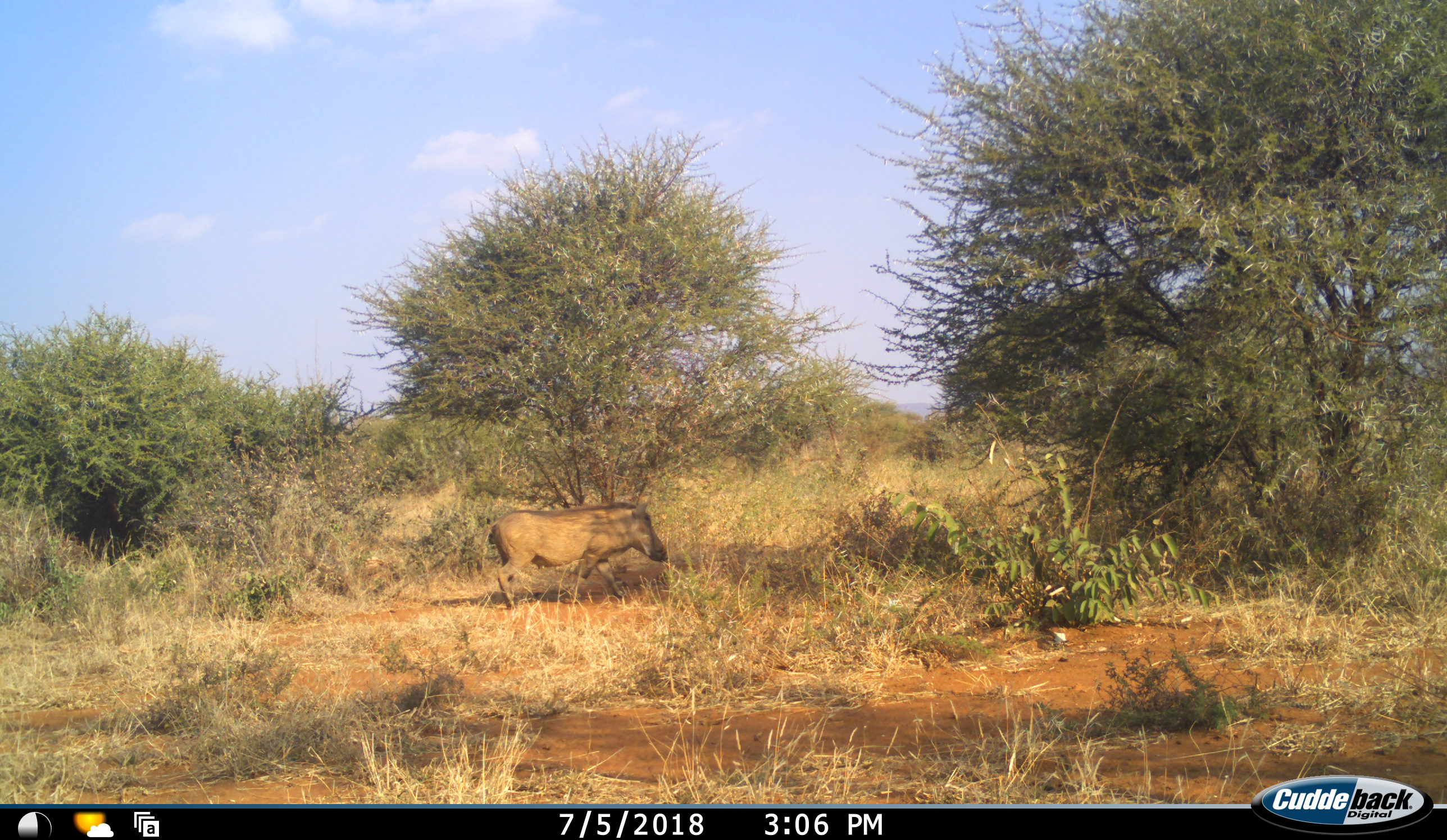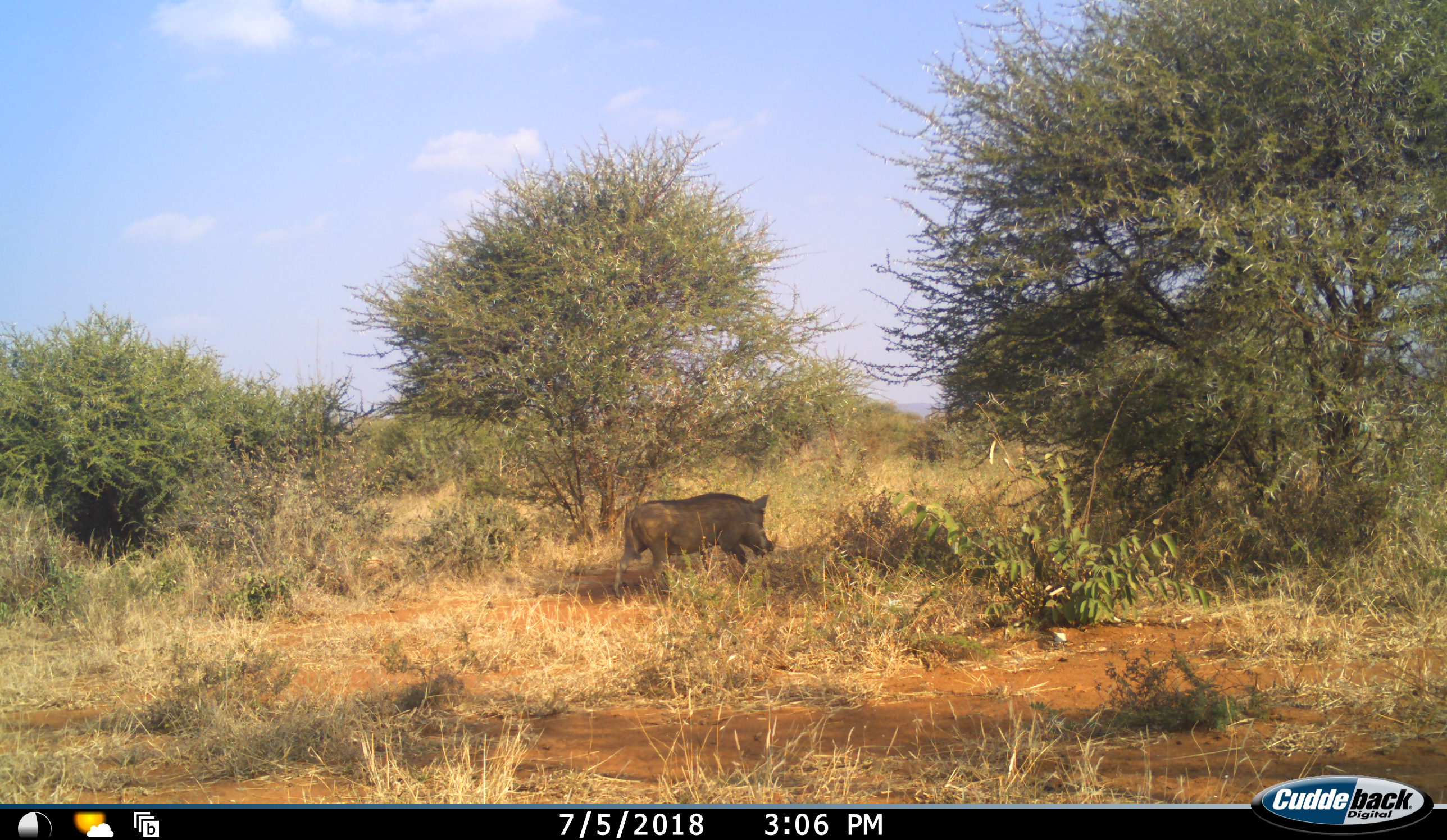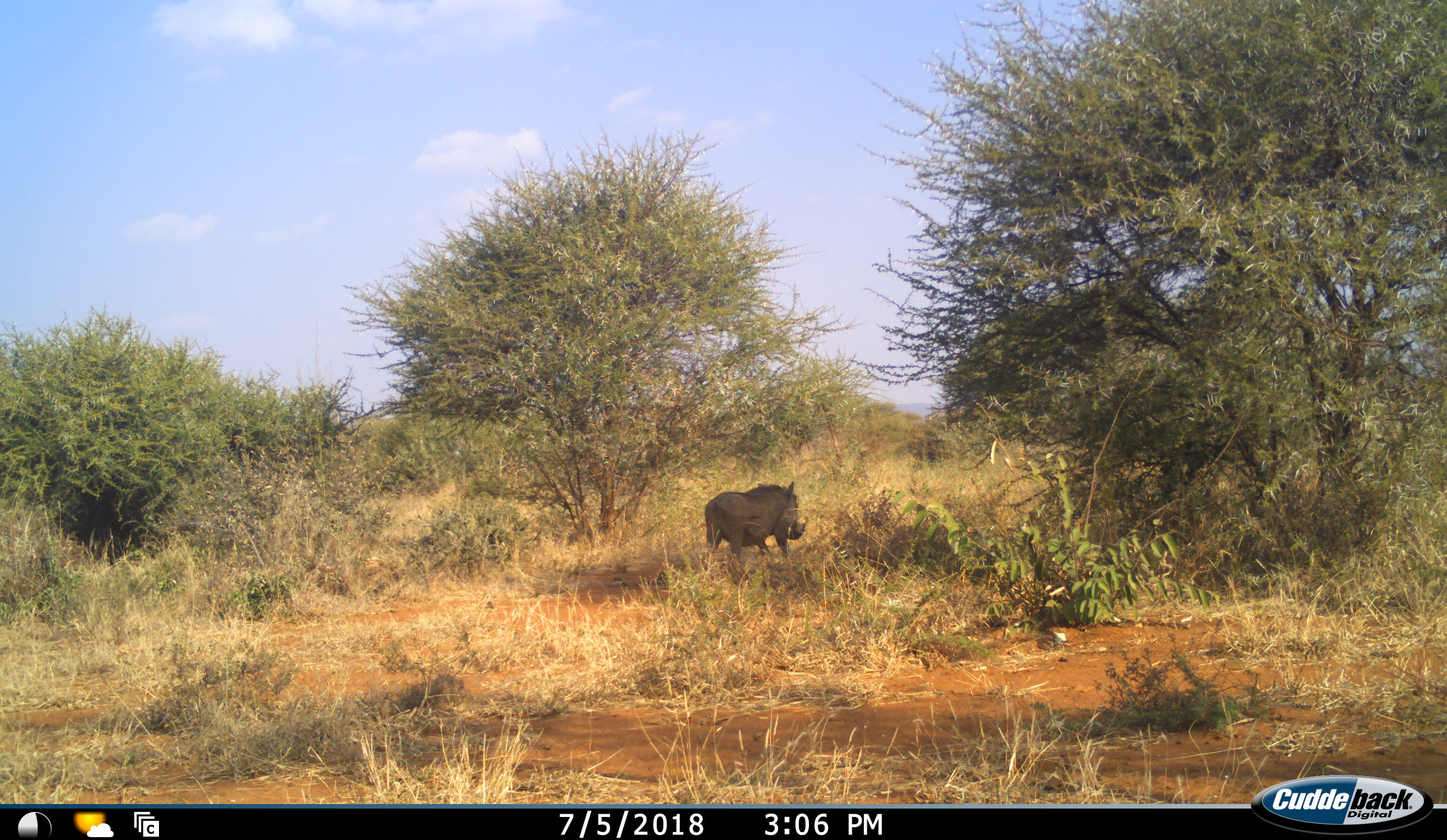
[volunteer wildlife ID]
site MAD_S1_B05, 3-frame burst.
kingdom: Animalia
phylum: Chordata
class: Mammalia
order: Artiodactyla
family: Suidae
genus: Phacochoerus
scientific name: Phacochoerus africanus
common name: warthog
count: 1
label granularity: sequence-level